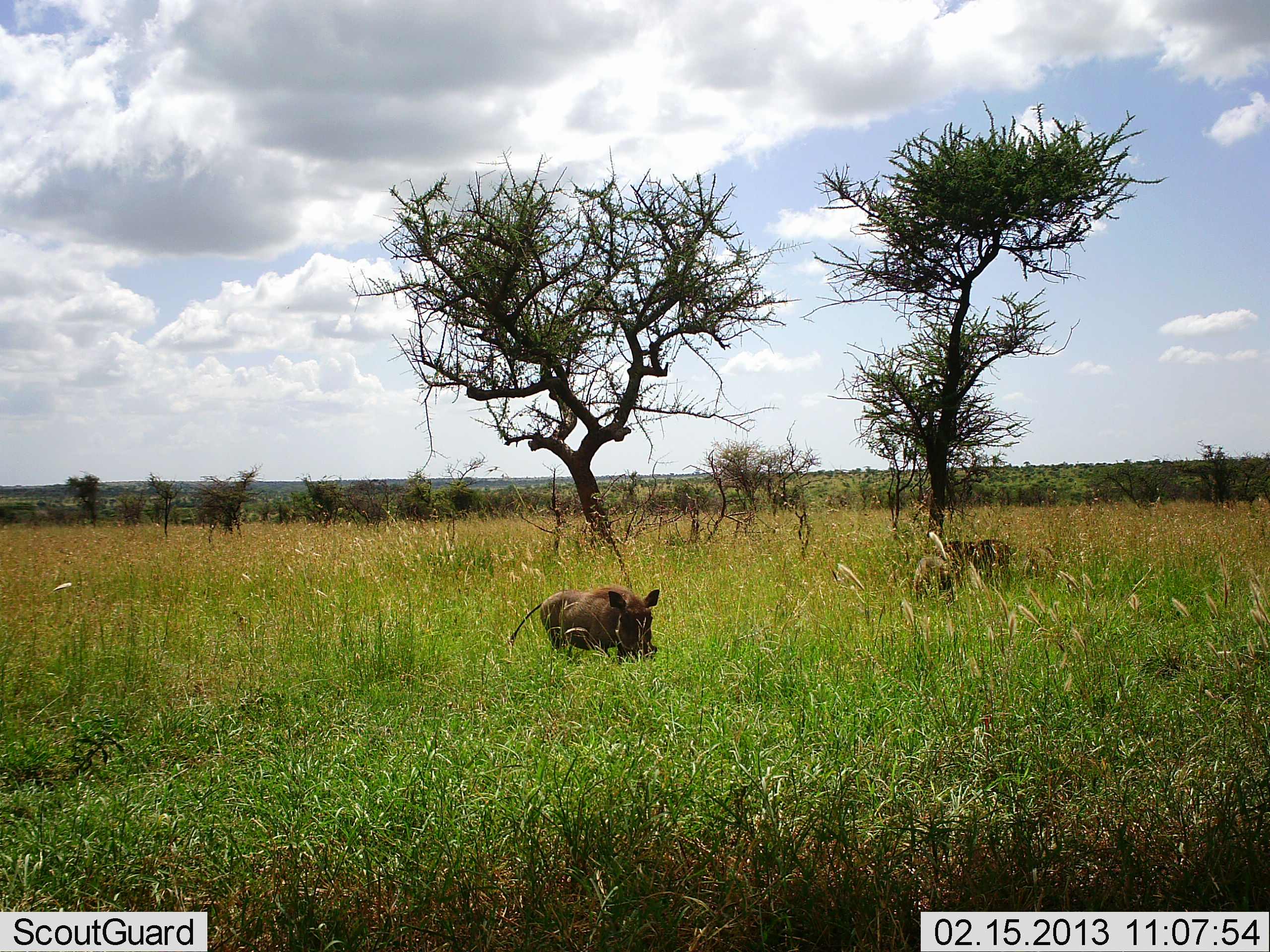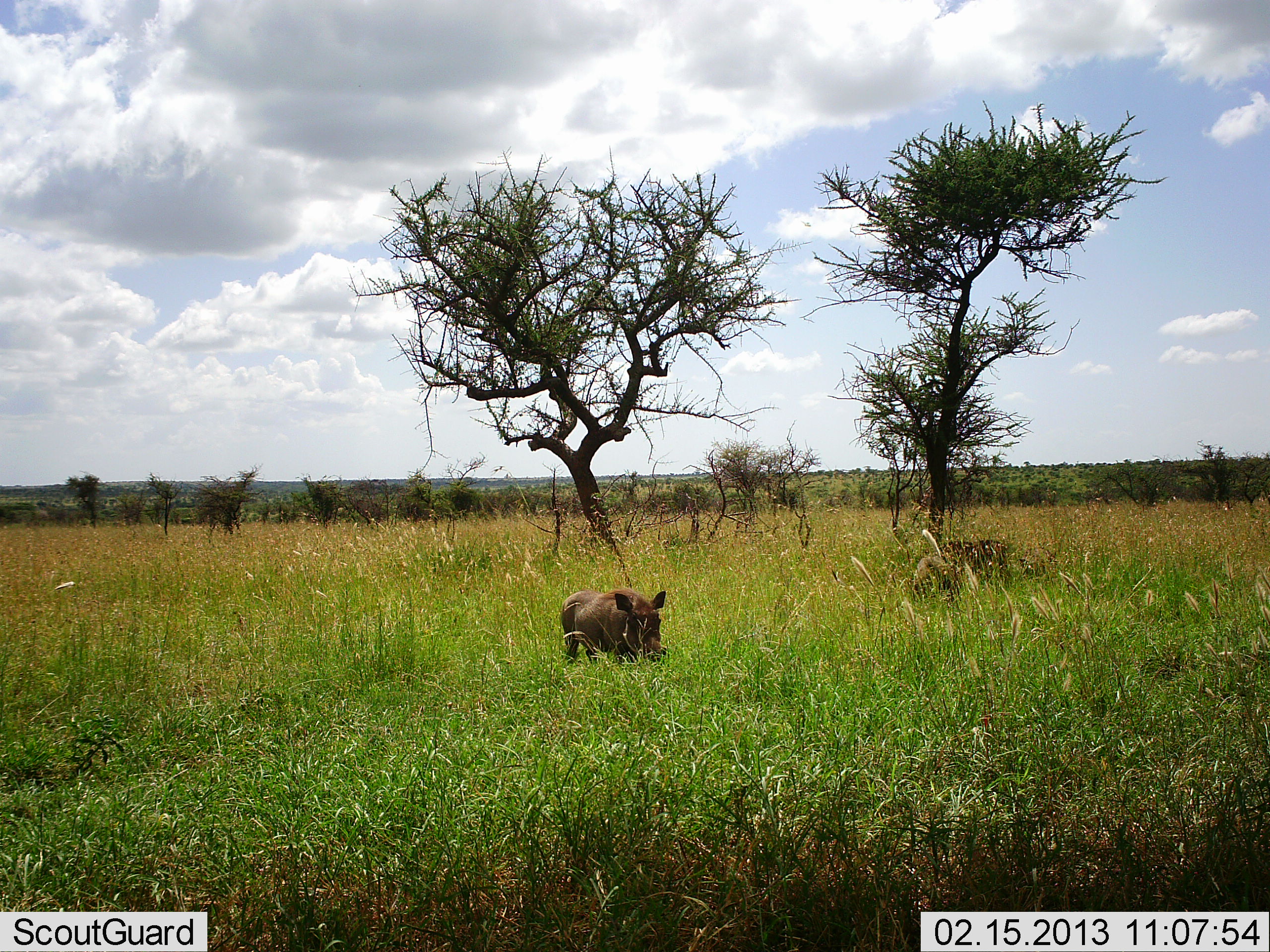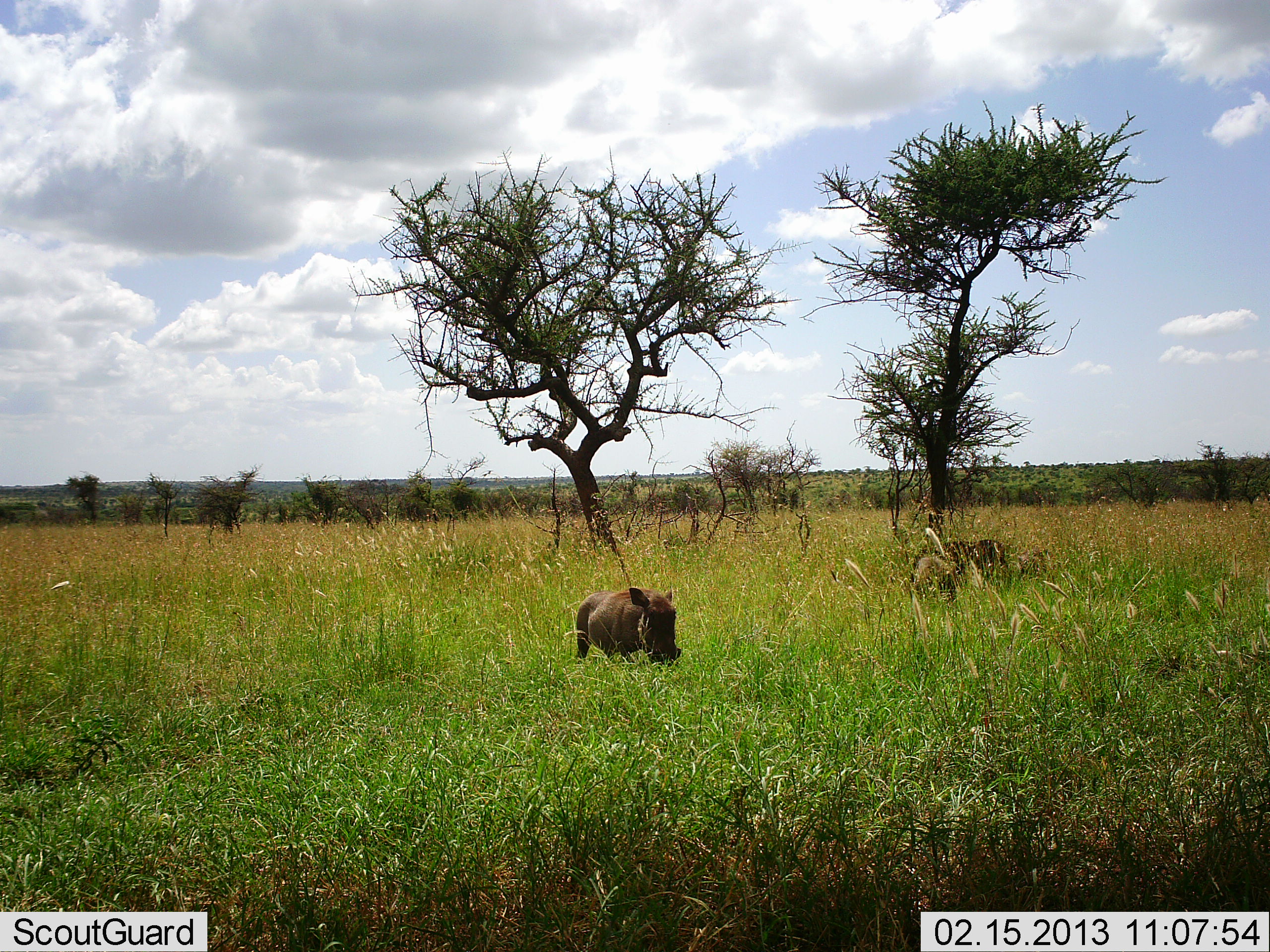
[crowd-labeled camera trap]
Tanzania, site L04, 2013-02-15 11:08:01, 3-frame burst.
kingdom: Animalia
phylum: Chordata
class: Mammalia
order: Artiodactyla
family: Suidae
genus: Phacochoerus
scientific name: Phacochoerus africanus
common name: warthog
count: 1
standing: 19%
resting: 15%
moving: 70%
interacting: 0%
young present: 0%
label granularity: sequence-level